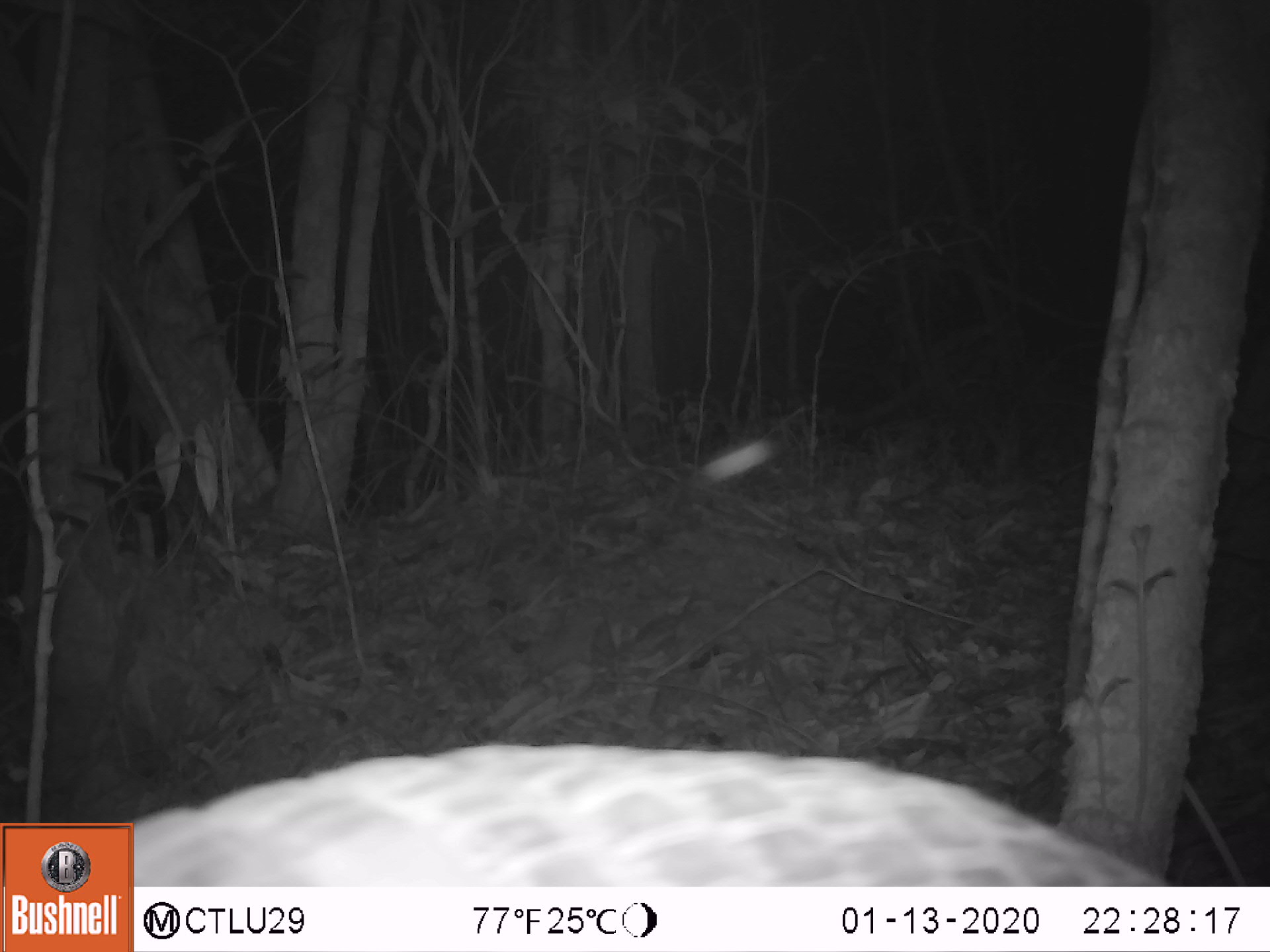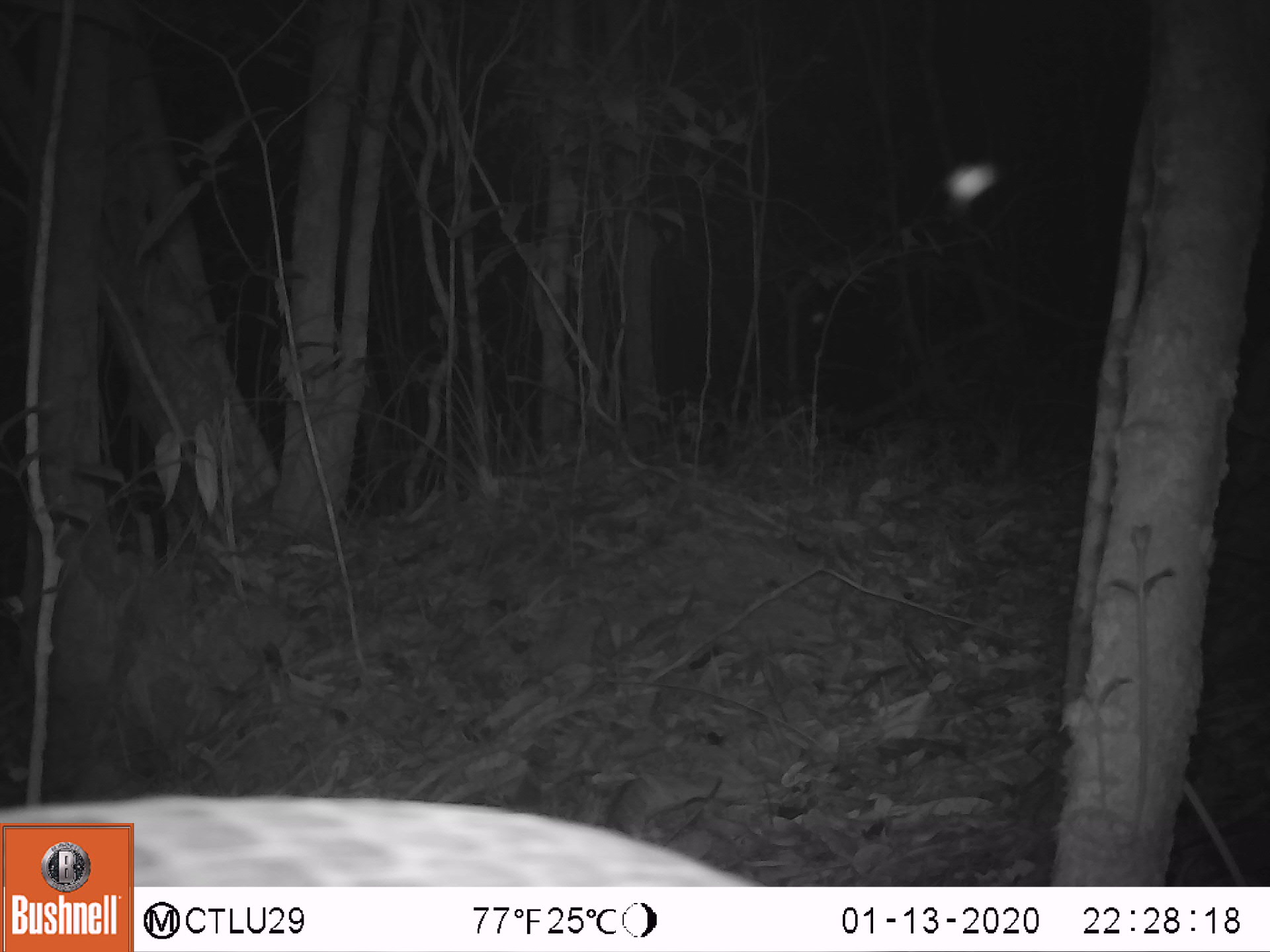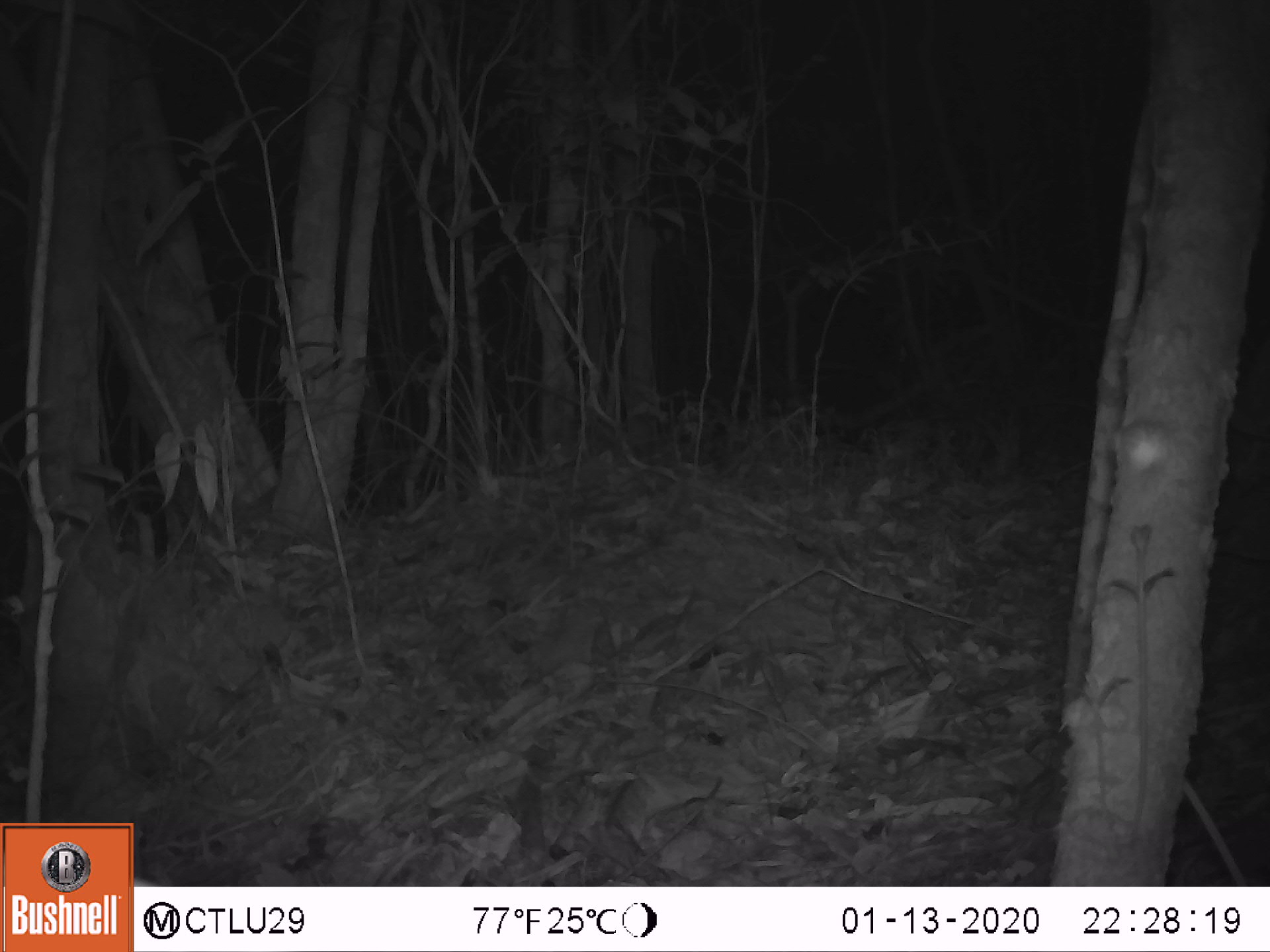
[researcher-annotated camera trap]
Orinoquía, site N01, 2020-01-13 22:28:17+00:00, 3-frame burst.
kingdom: Animalia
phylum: Chordata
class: Mammalia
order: Cingulata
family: Chlamyphoridae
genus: Priodontes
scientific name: Priodontes maximus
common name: giant armadillo